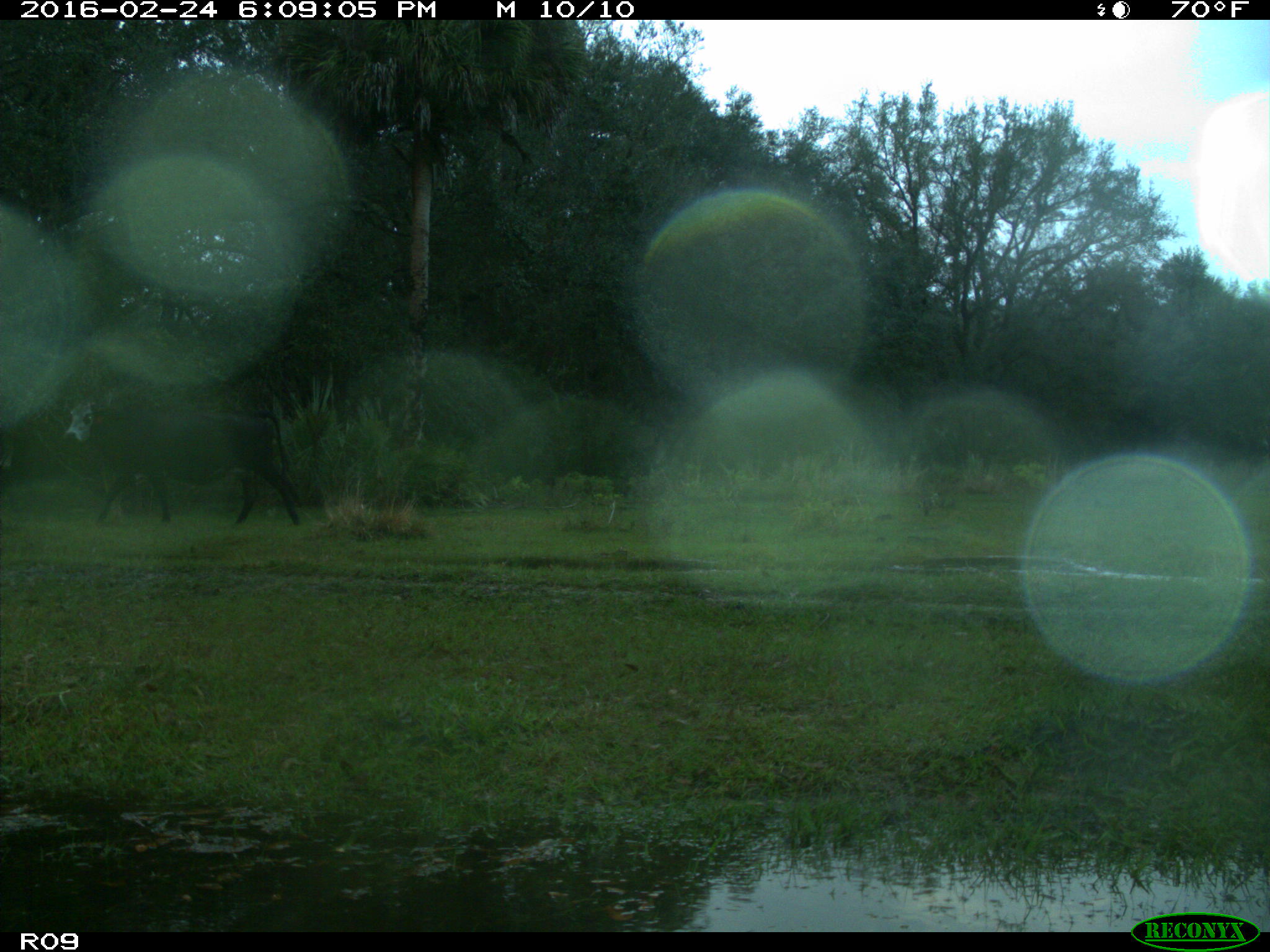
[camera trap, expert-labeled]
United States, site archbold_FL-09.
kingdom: Animalia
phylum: Chordata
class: Mammalia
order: Artiodactyla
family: Bovidae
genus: Bos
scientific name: Bos taurus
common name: domestic cow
Bos taurus (domestic cow).